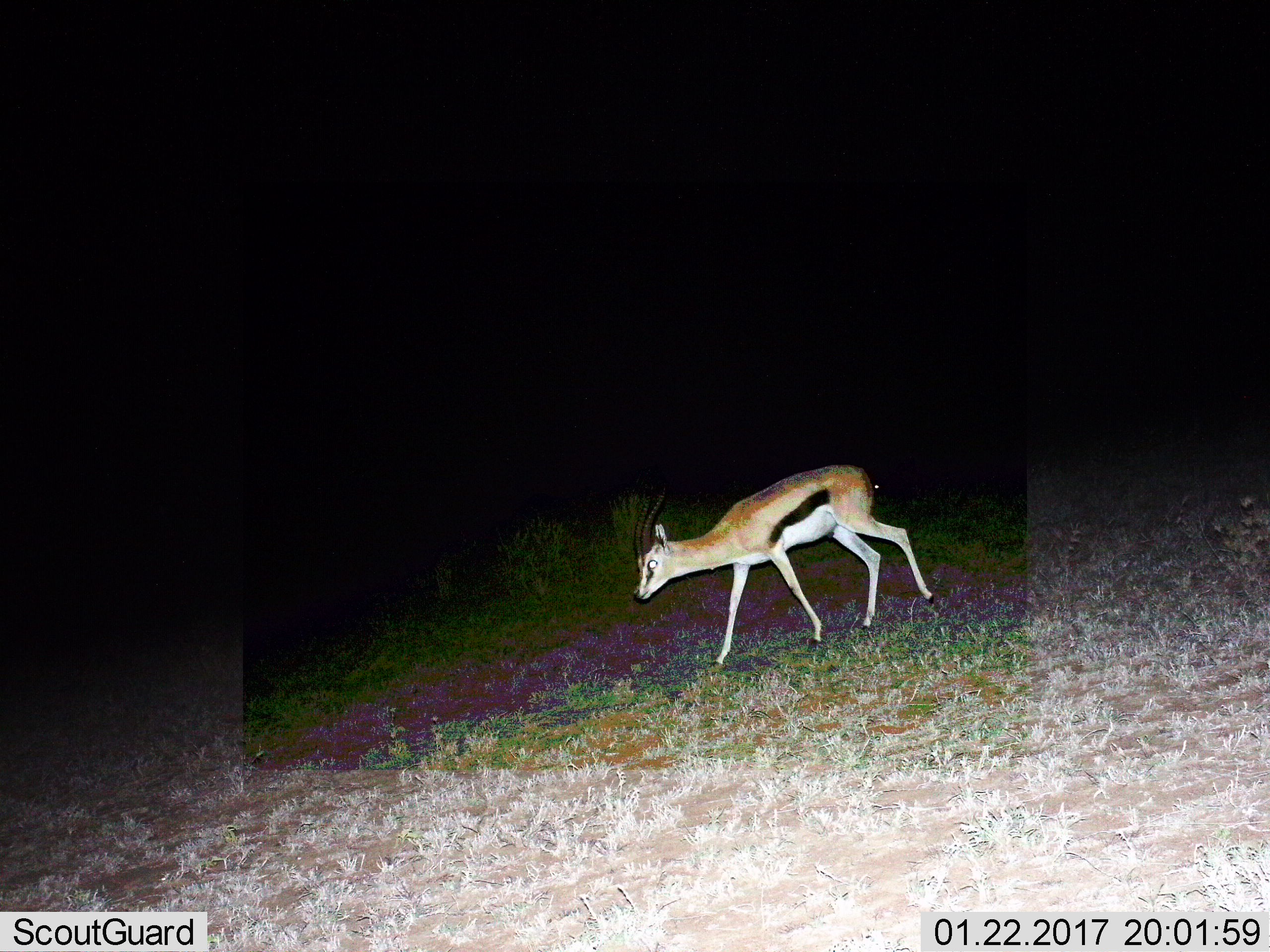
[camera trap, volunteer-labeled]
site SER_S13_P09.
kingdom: Animalia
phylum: Chordata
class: Mammalia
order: Artiodactyla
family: Bovidae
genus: Eudorcas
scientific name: Eudorcas thomsonii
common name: thomson's gazelle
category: gazellethomsons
Gazellethomsons (thomson's gazelle) (Eudorcas thomsonii), count 1. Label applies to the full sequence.